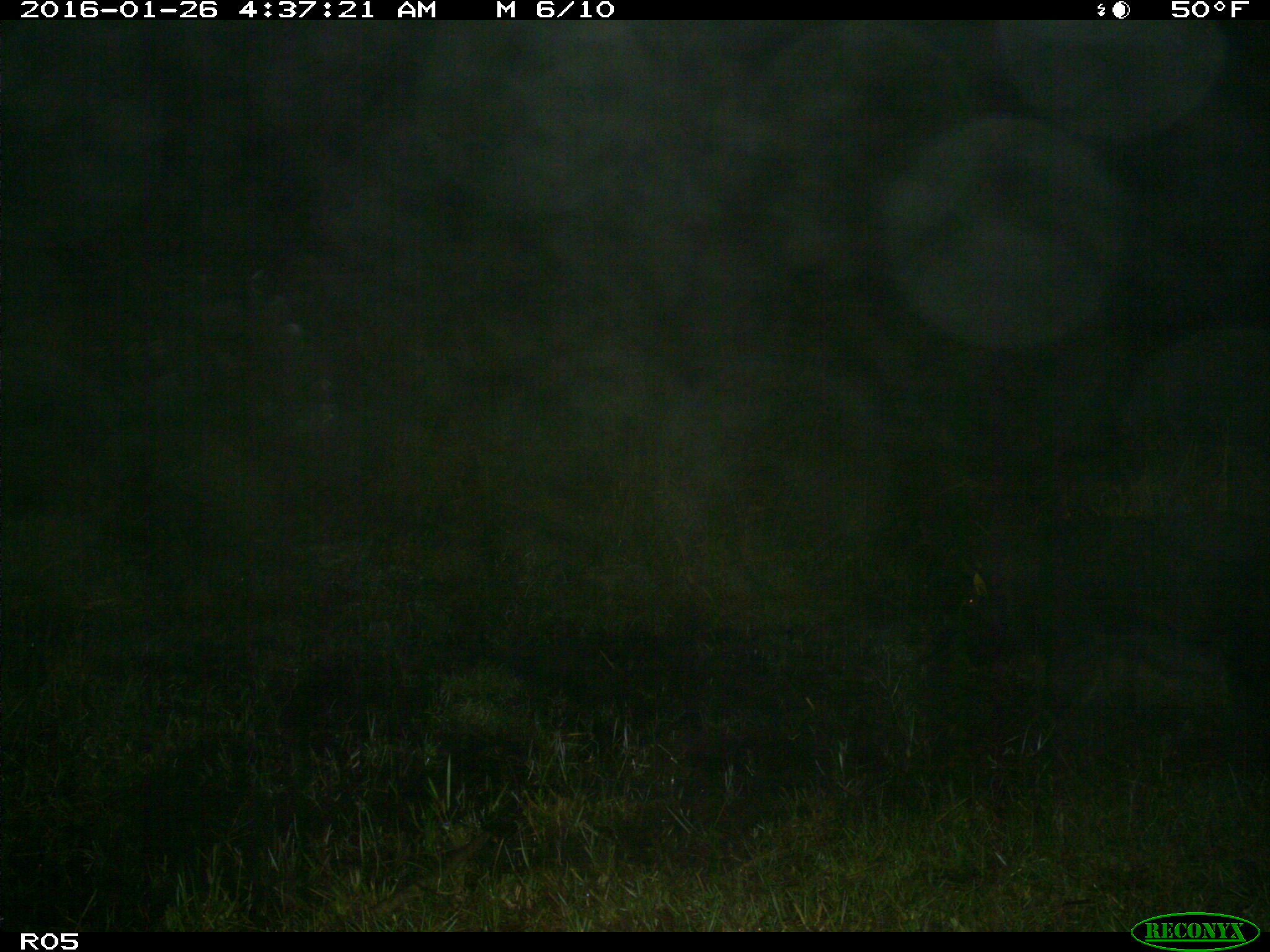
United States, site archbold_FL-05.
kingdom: Animalia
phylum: Chordata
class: Mammalia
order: Artiodactyla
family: Suidae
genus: Sus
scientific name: Sus scrofa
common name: wild boar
Sus scrofa (wild boar).